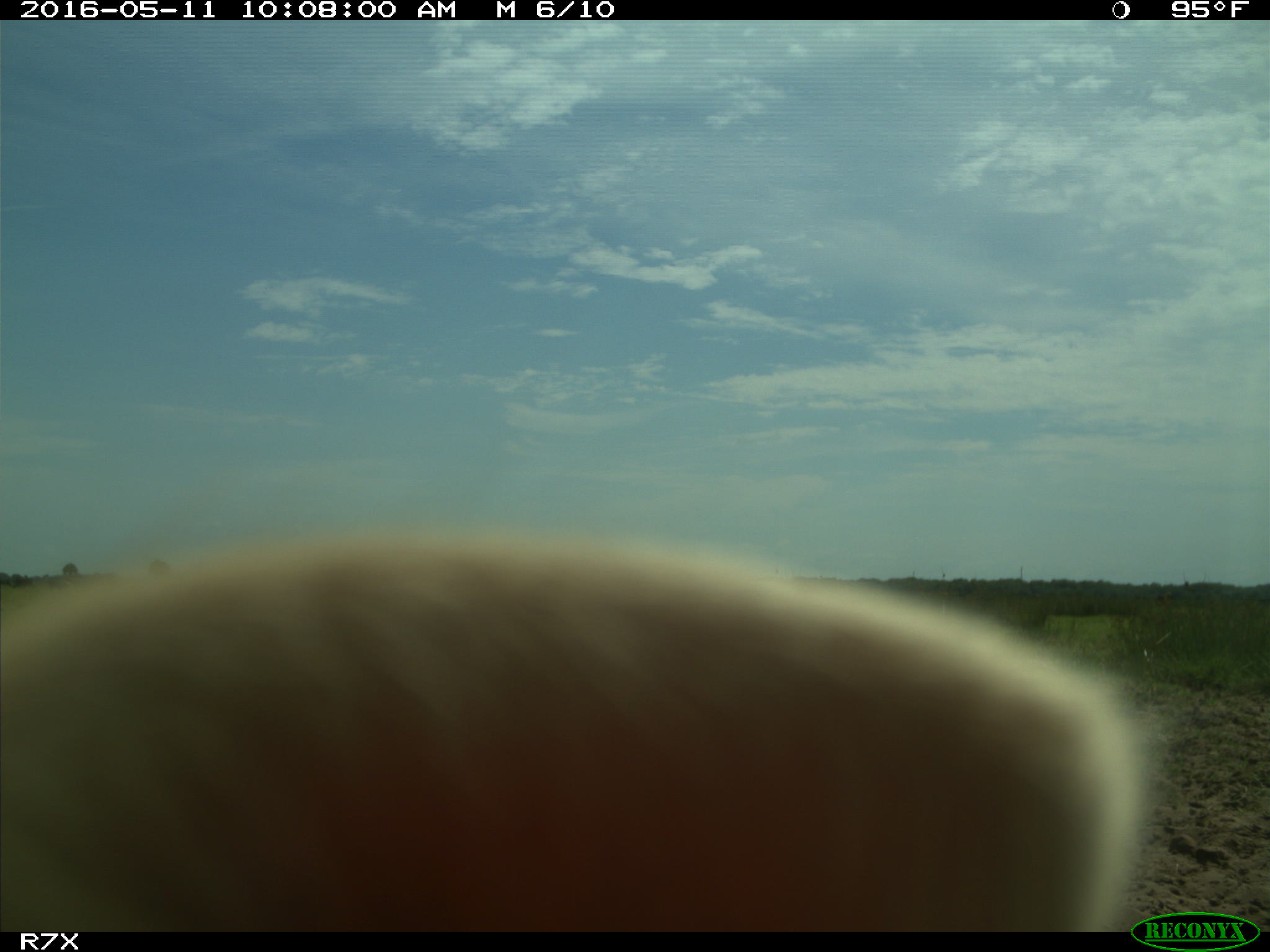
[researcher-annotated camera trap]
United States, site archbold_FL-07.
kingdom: Animalia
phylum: Chordata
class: Mammalia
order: Artiodactyla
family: Bovidae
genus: Bos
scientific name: Bos taurus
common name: domestic cow